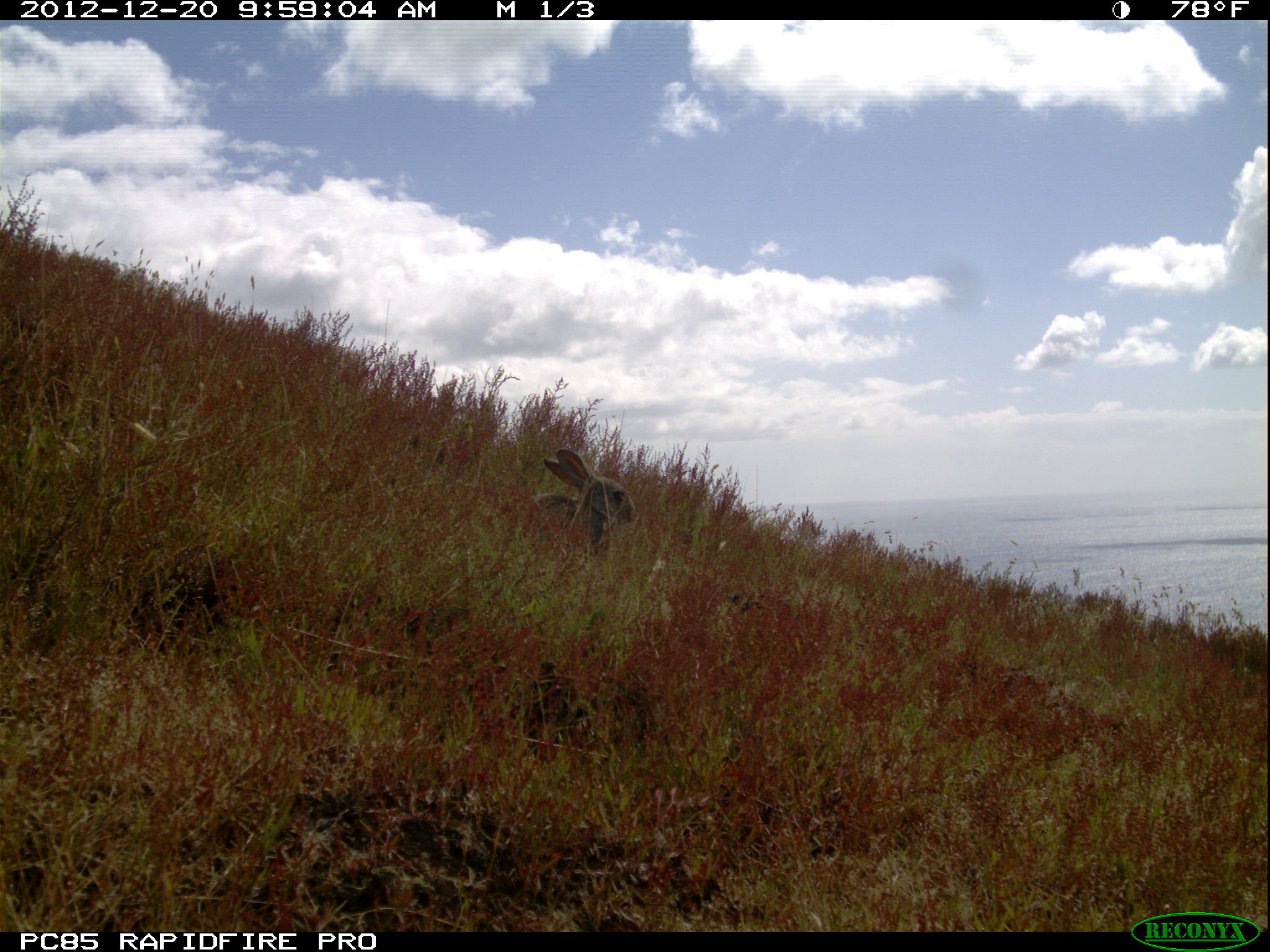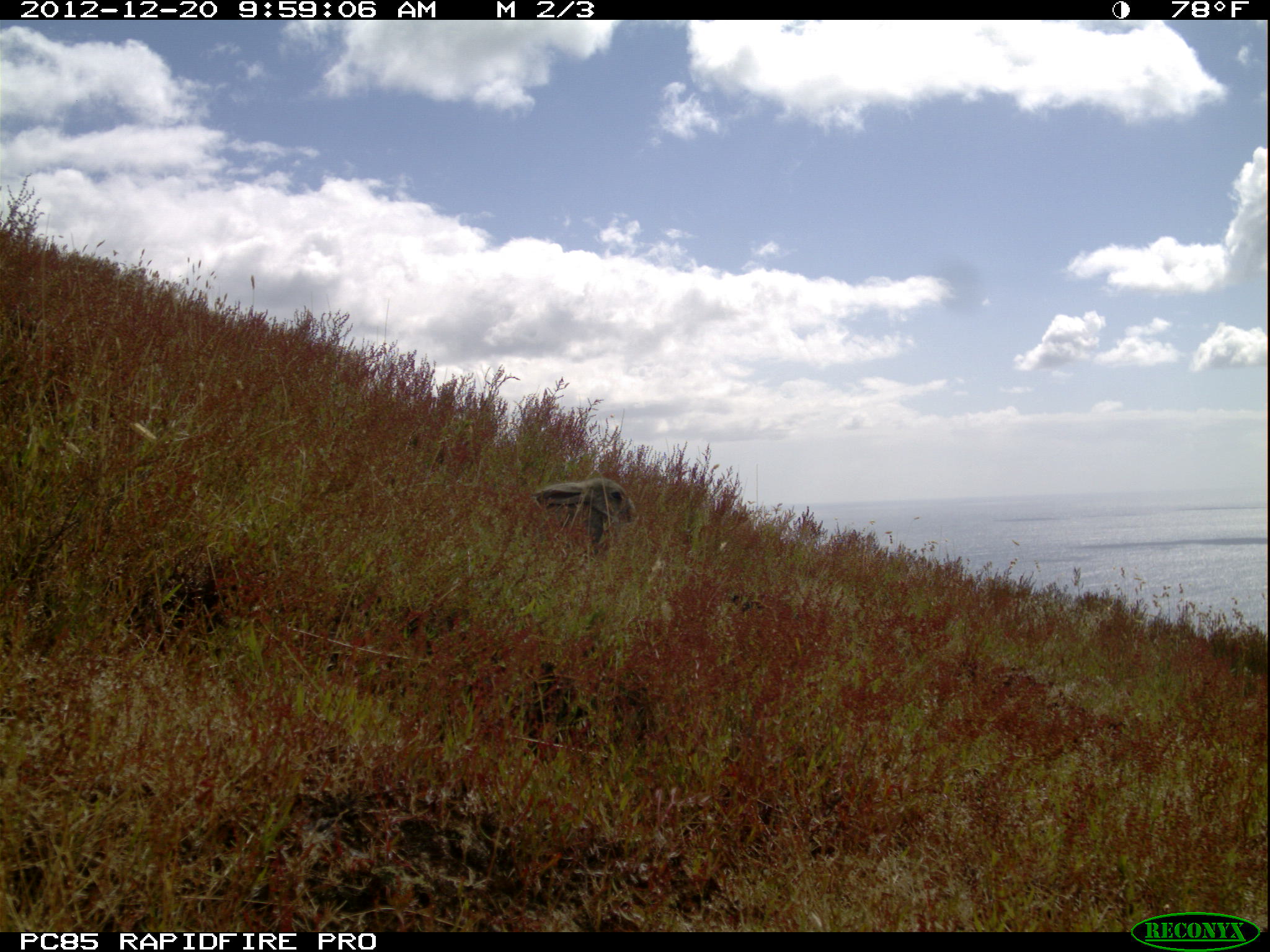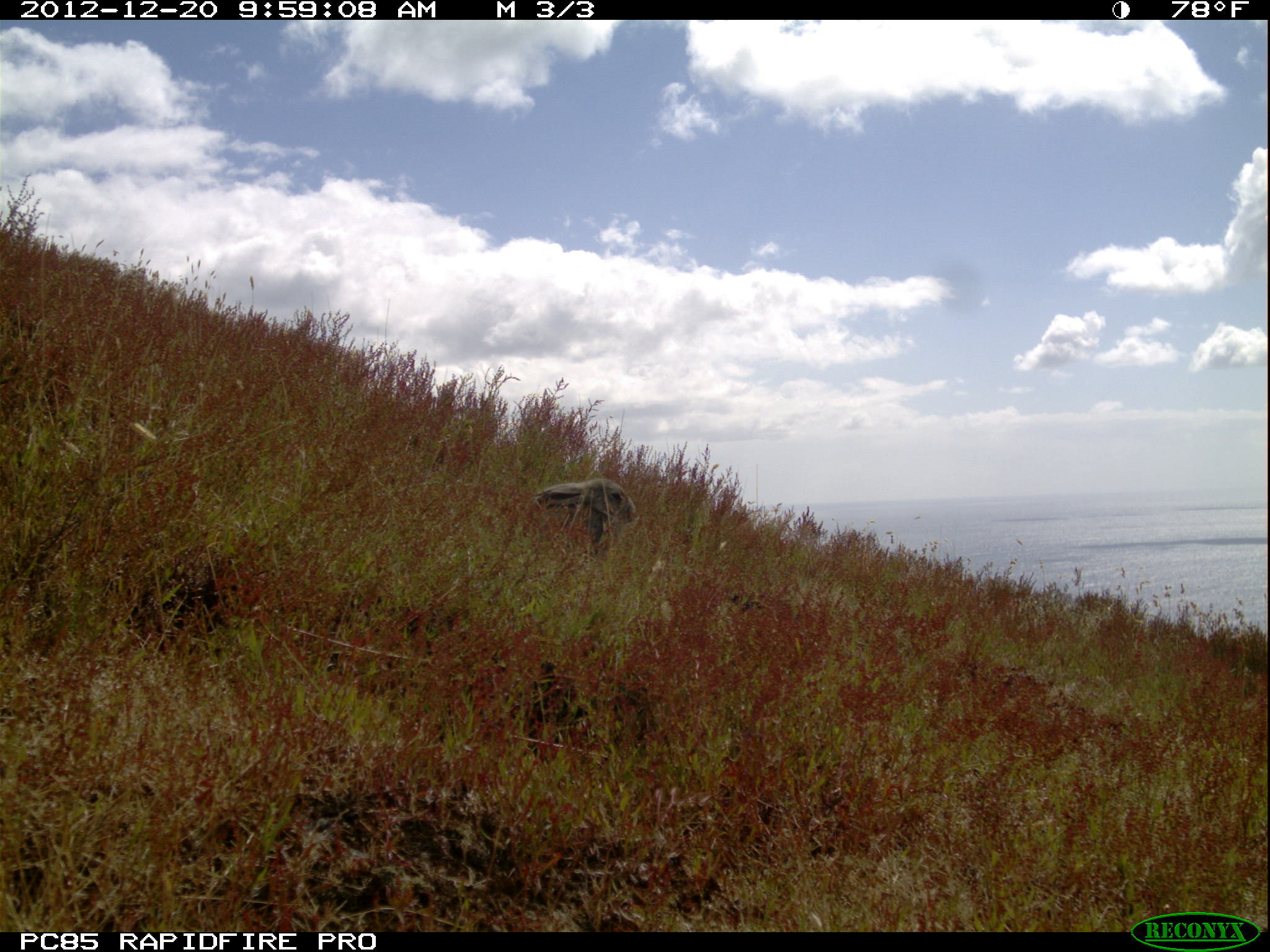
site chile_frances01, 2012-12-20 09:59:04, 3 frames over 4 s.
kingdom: Animalia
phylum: Chordata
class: Mammalia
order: Lagomorpha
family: Leporidae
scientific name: Leporidae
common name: rabbits and hares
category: rabbit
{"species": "rabbit (rabbits and hares) (Leporidae)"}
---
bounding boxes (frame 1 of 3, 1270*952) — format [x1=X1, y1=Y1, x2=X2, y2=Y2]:
rabbit: [x1=535, y1=447, x2=636, y2=558]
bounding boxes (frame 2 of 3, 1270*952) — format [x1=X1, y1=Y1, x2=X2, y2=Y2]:
rabbit: [x1=530, y1=474, x2=639, y2=558]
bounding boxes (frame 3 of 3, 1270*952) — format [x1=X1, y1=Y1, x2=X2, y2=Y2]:
rabbit: [x1=531, y1=475, x2=639, y2=560]